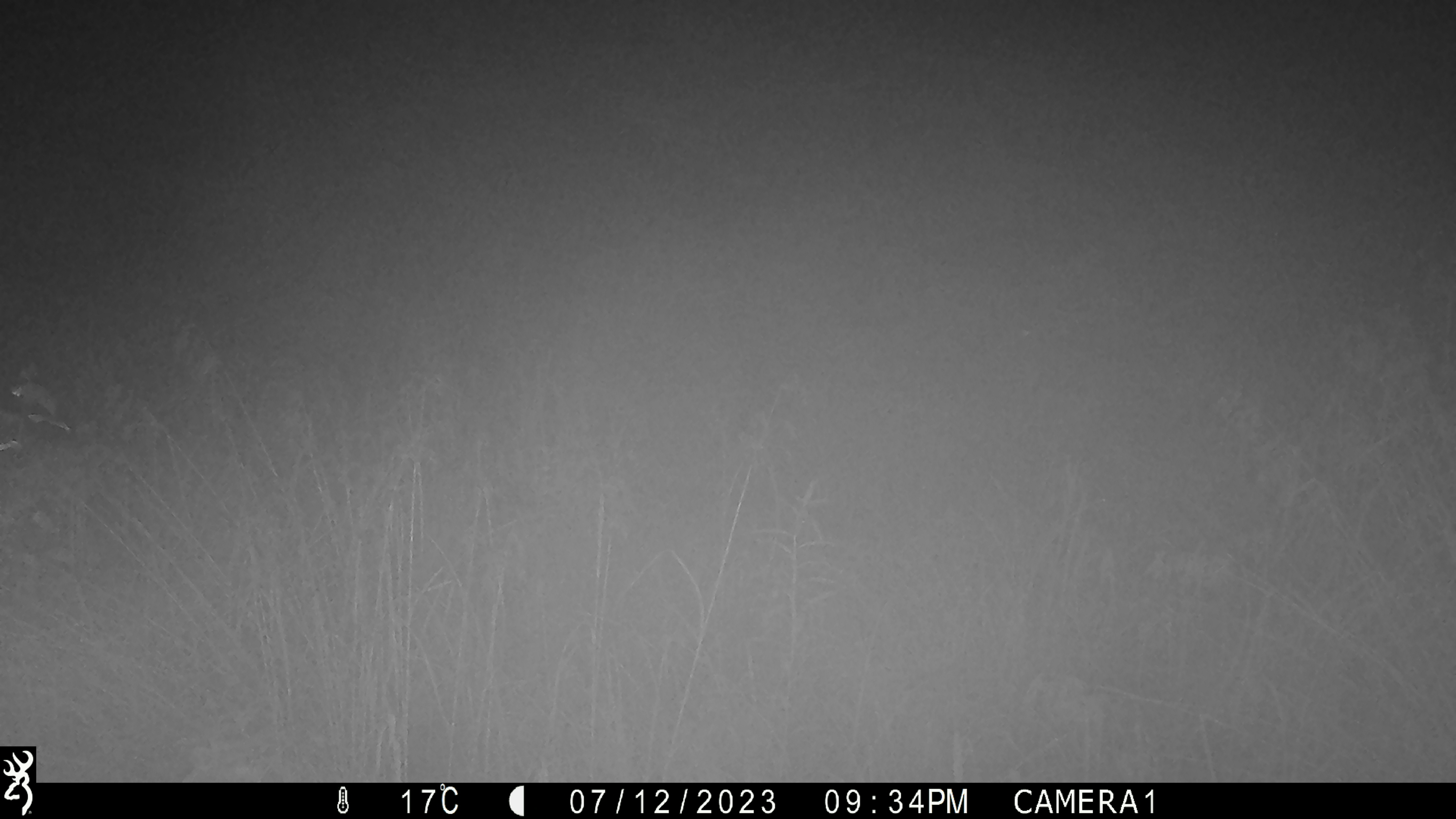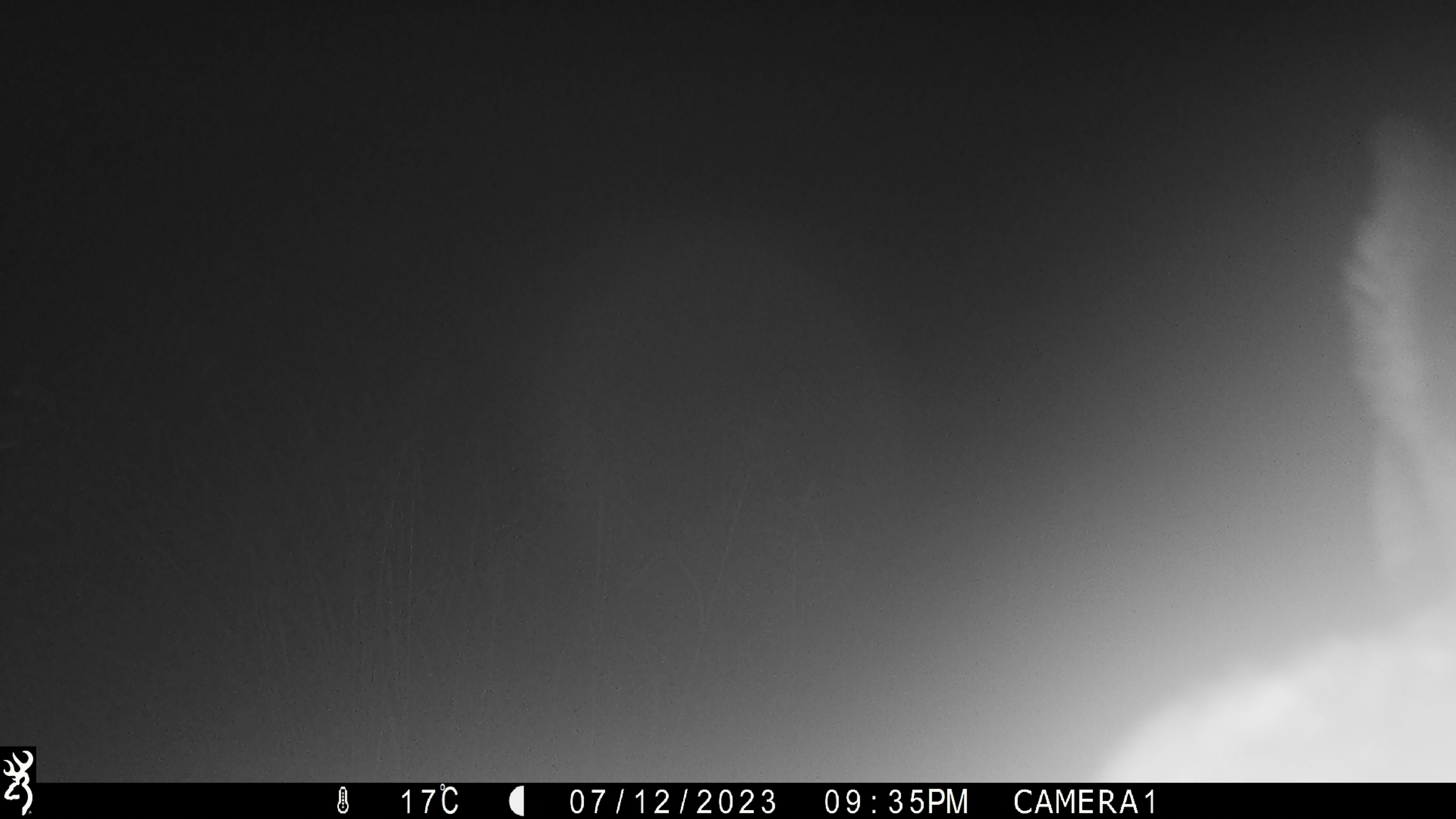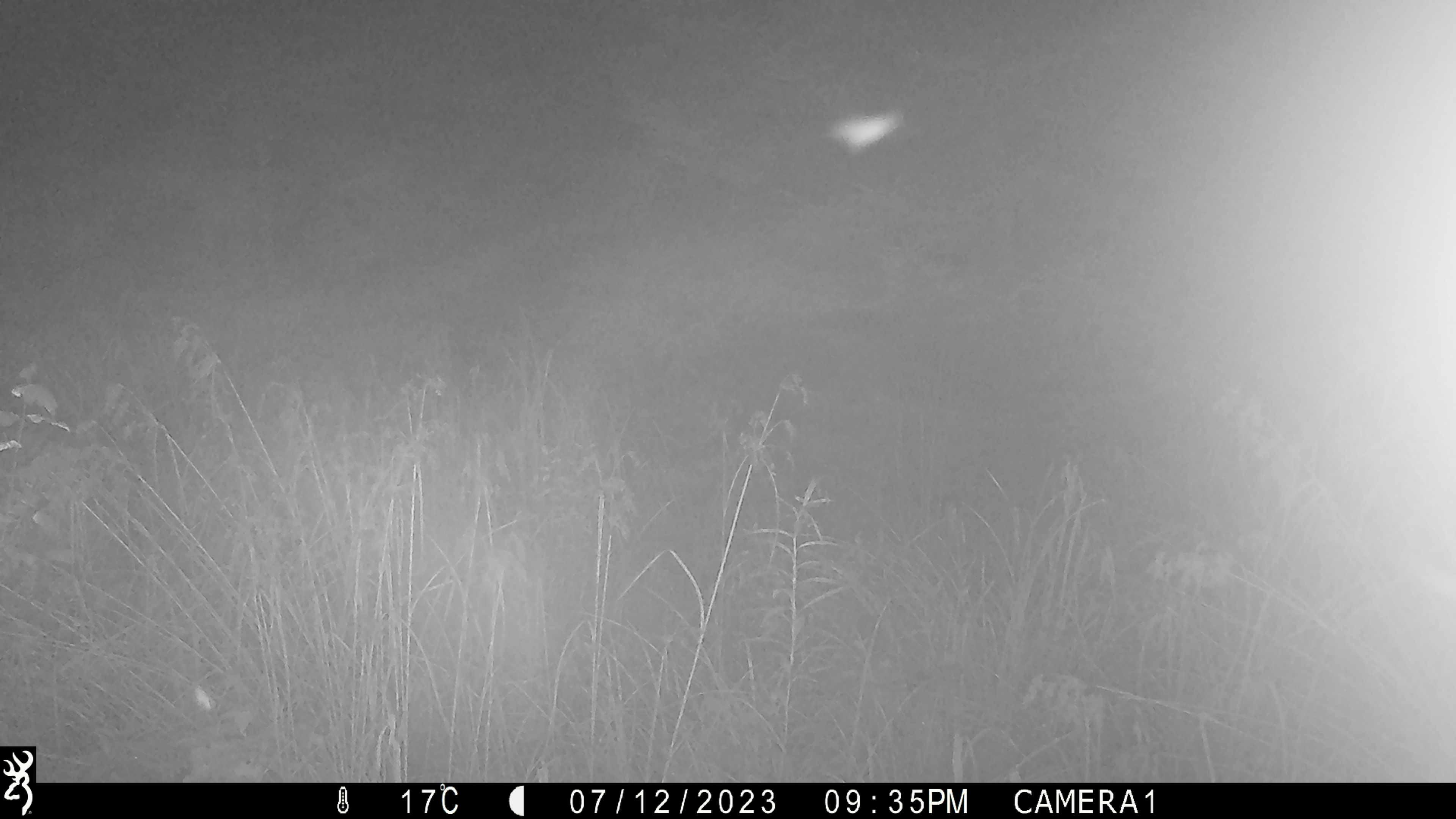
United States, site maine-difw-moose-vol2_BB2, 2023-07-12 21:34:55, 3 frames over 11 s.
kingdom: Animalia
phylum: Chordata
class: Mammalia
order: Artiodactyla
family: Cervidae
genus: Alces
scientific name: Alces alces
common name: moose